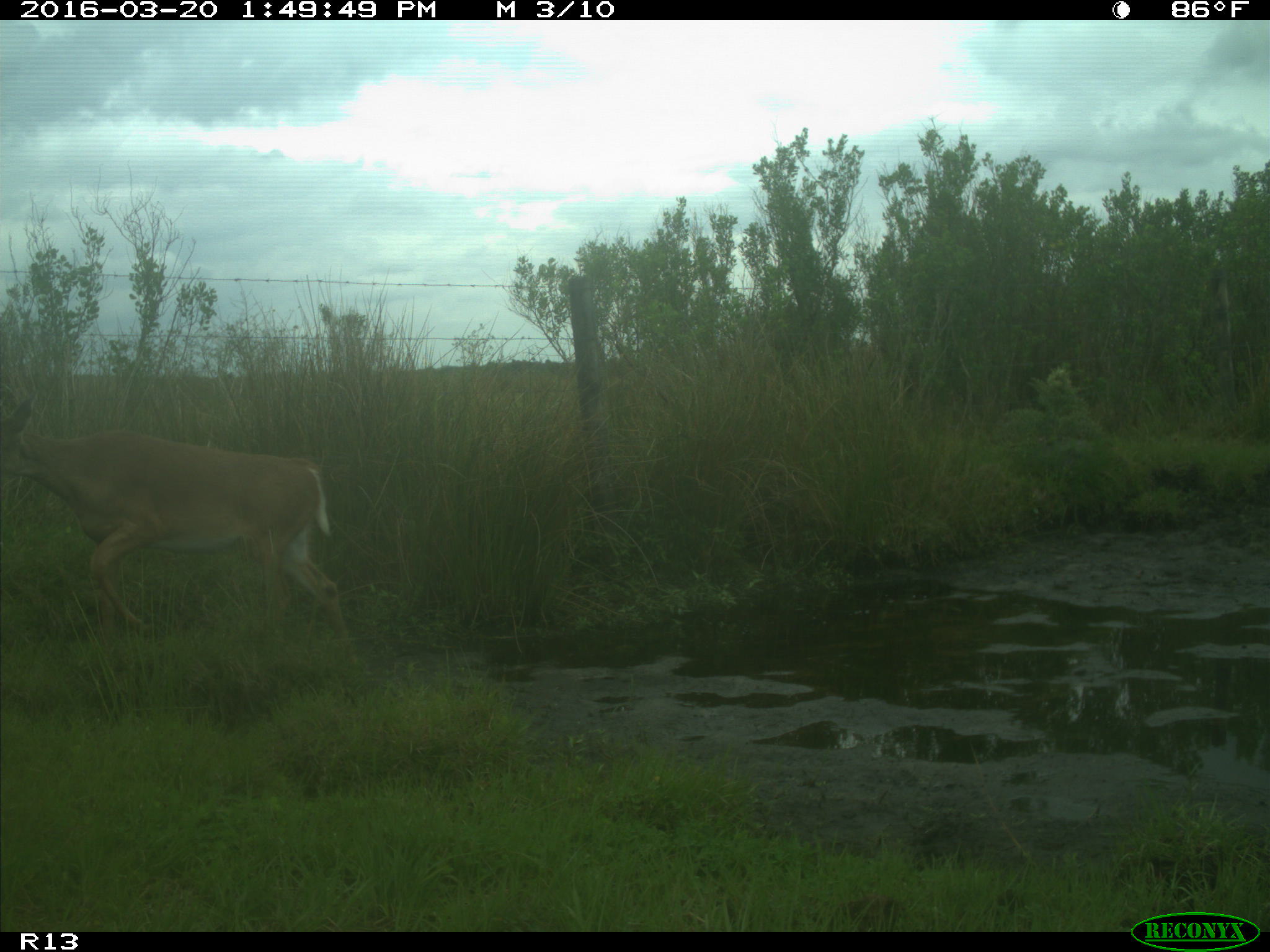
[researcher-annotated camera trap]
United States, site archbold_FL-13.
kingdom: Animalia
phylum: Chordata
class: Mammalia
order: Artiodactyla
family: Cervidae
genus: Odocoileus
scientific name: Odocoileus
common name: deer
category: unidentified deer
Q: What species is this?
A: Unidentified deer (deer) (Odocoileus).